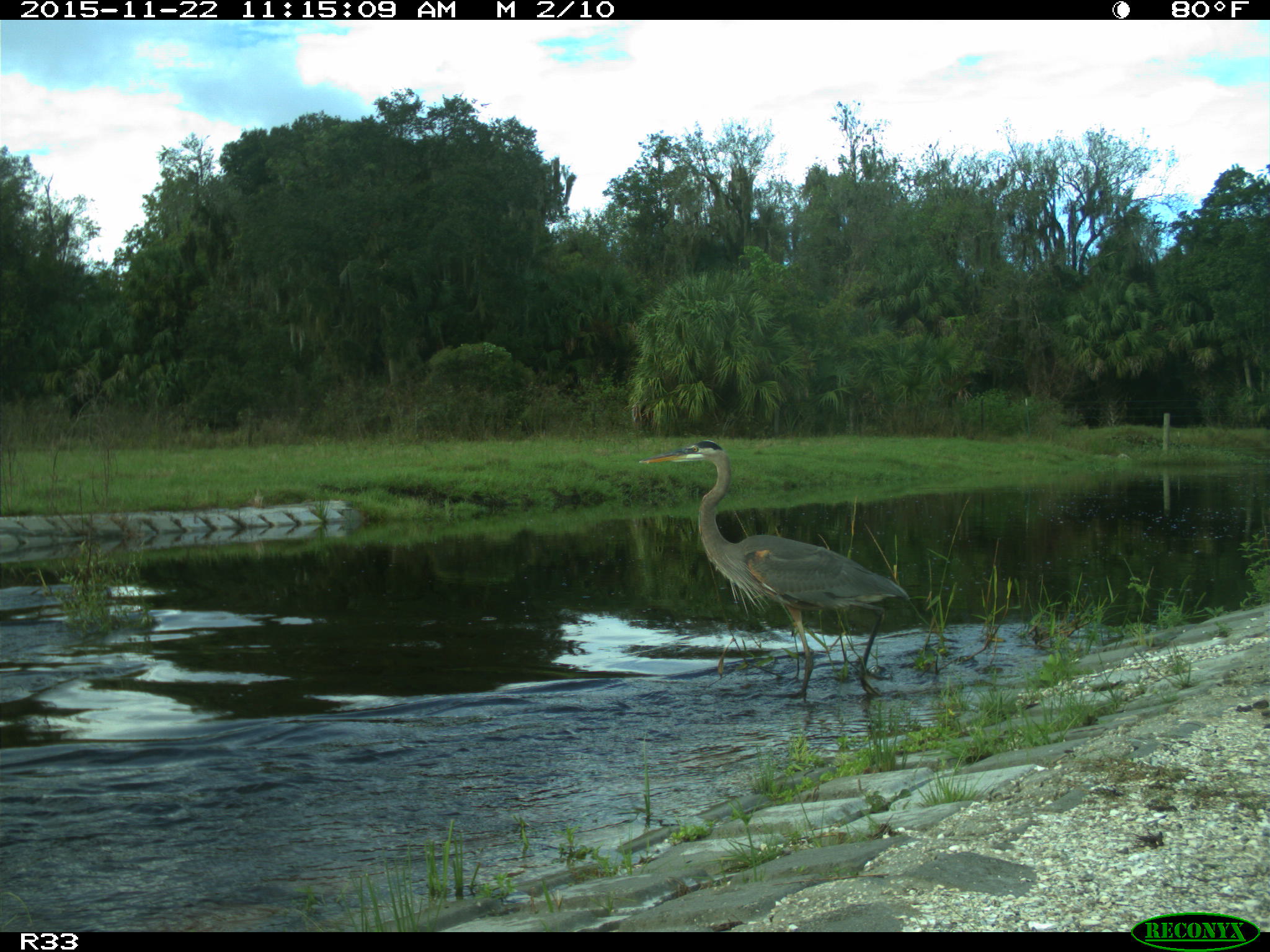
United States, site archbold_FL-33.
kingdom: Animalia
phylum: Chordata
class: Aves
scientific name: Aves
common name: birds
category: unidentified bird